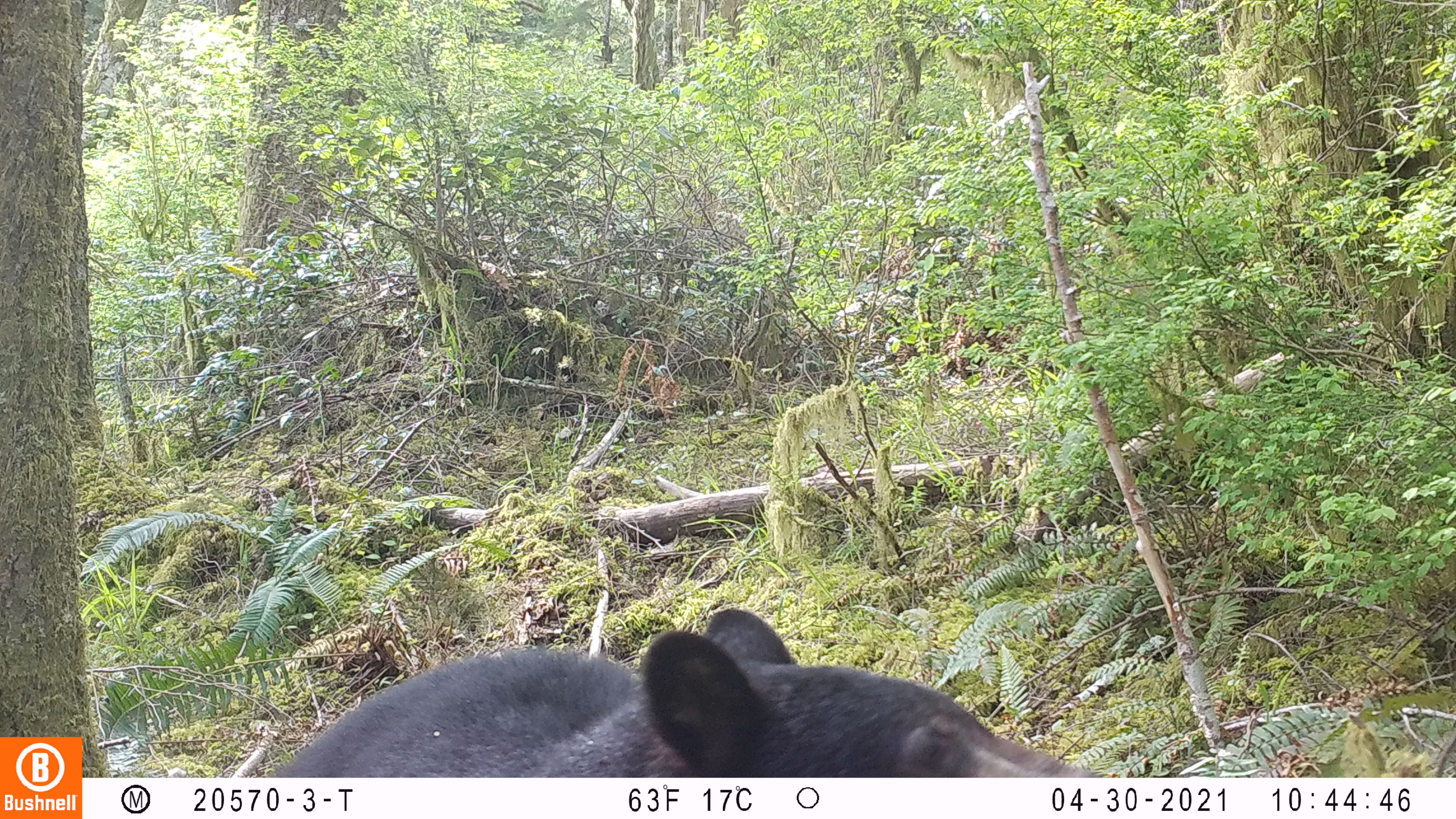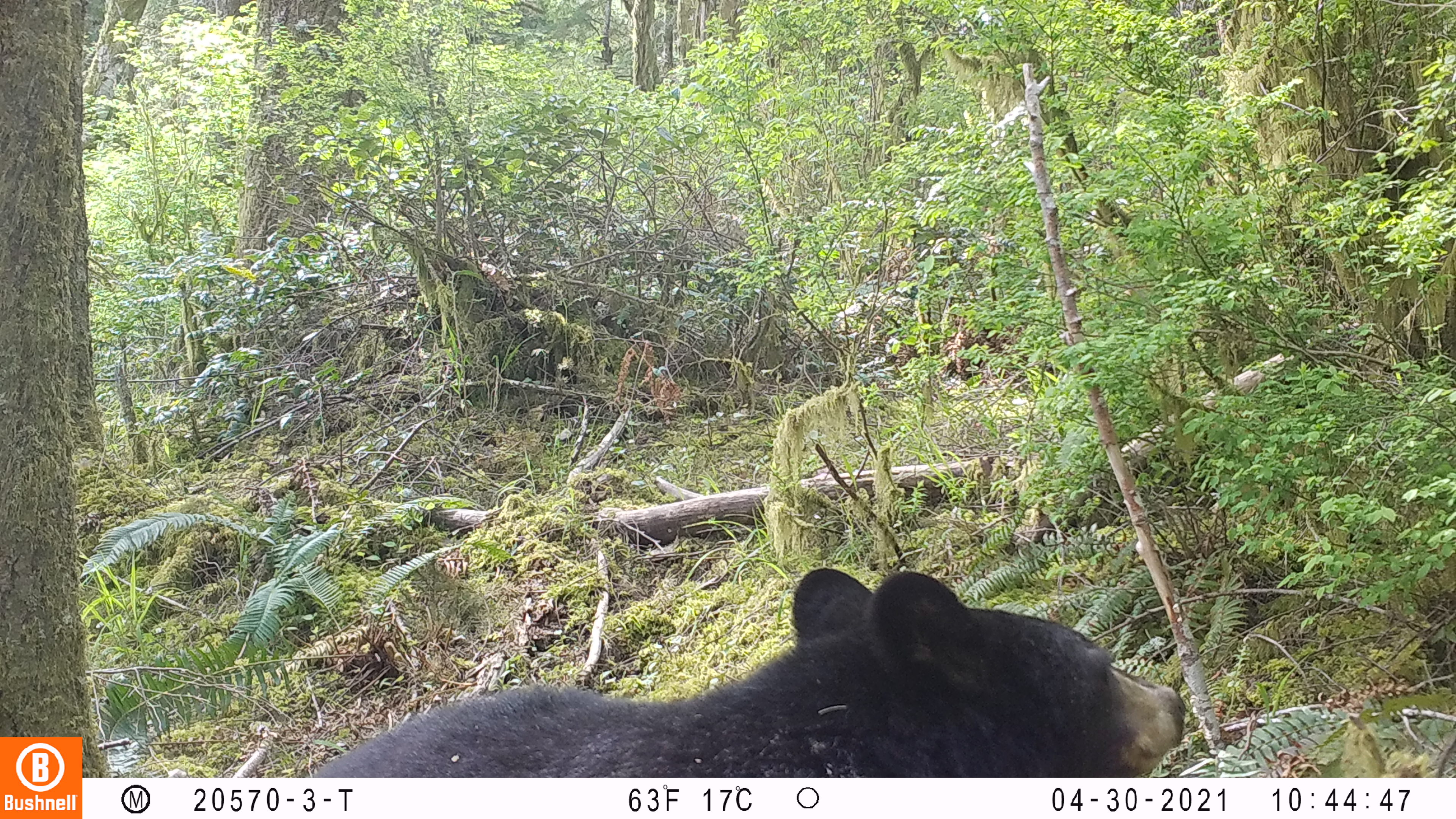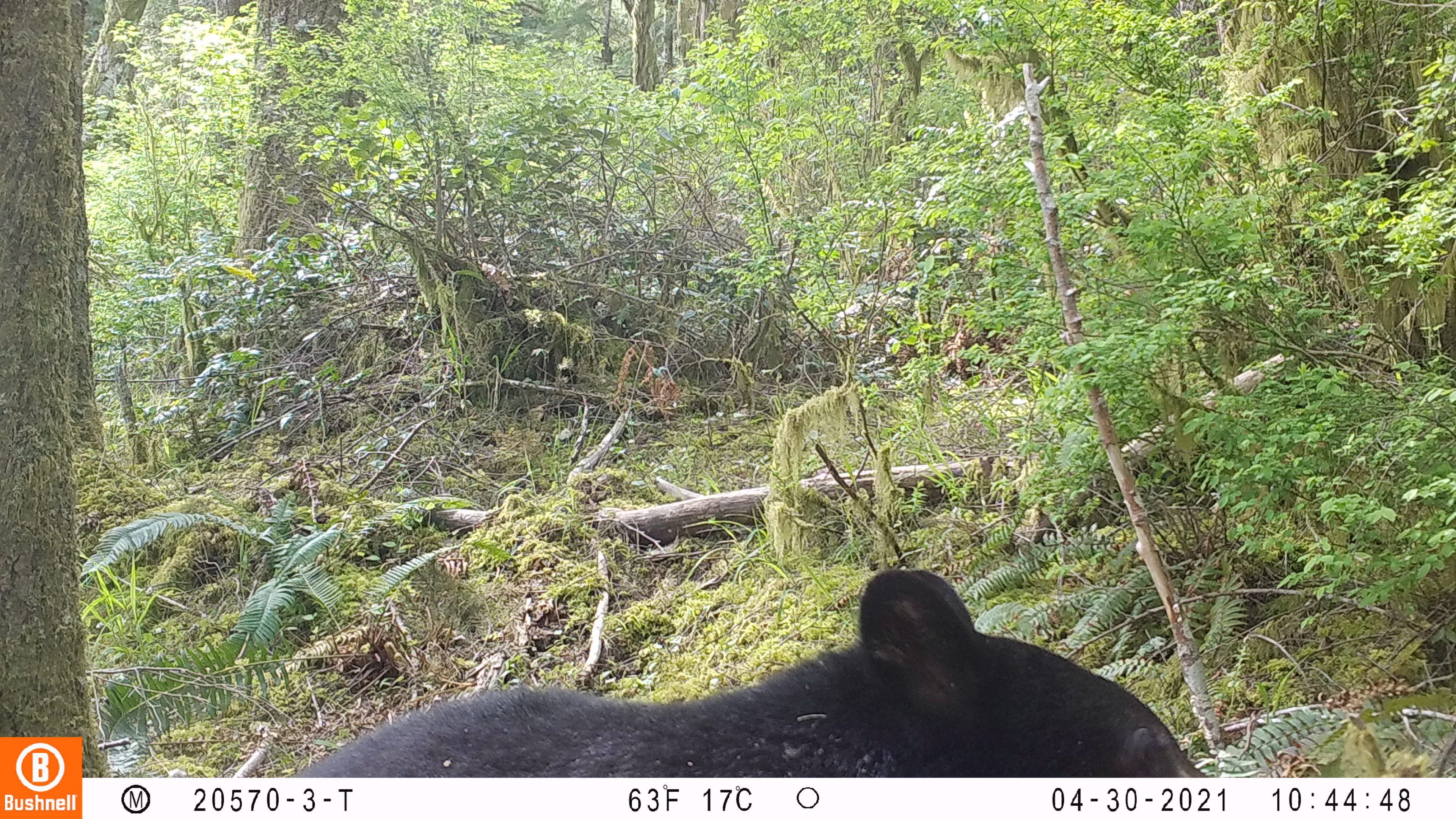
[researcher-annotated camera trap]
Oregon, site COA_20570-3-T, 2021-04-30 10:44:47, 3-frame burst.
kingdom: Animalia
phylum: Chordata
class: Mammalia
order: Carnivora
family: Ursidae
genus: Ursus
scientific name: Ursus americanus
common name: american black bear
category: black bear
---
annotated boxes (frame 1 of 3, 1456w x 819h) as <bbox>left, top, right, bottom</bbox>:
black bear: <bbox>267, 606, 1098, 773</bbox>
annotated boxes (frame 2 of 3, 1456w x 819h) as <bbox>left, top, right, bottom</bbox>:
black bear: <bbox>308, 563, 1188, 773</bbox>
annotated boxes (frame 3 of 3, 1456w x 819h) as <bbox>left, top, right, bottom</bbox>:
black bear: <bbox>286, 556, 1206, 773</bbox>